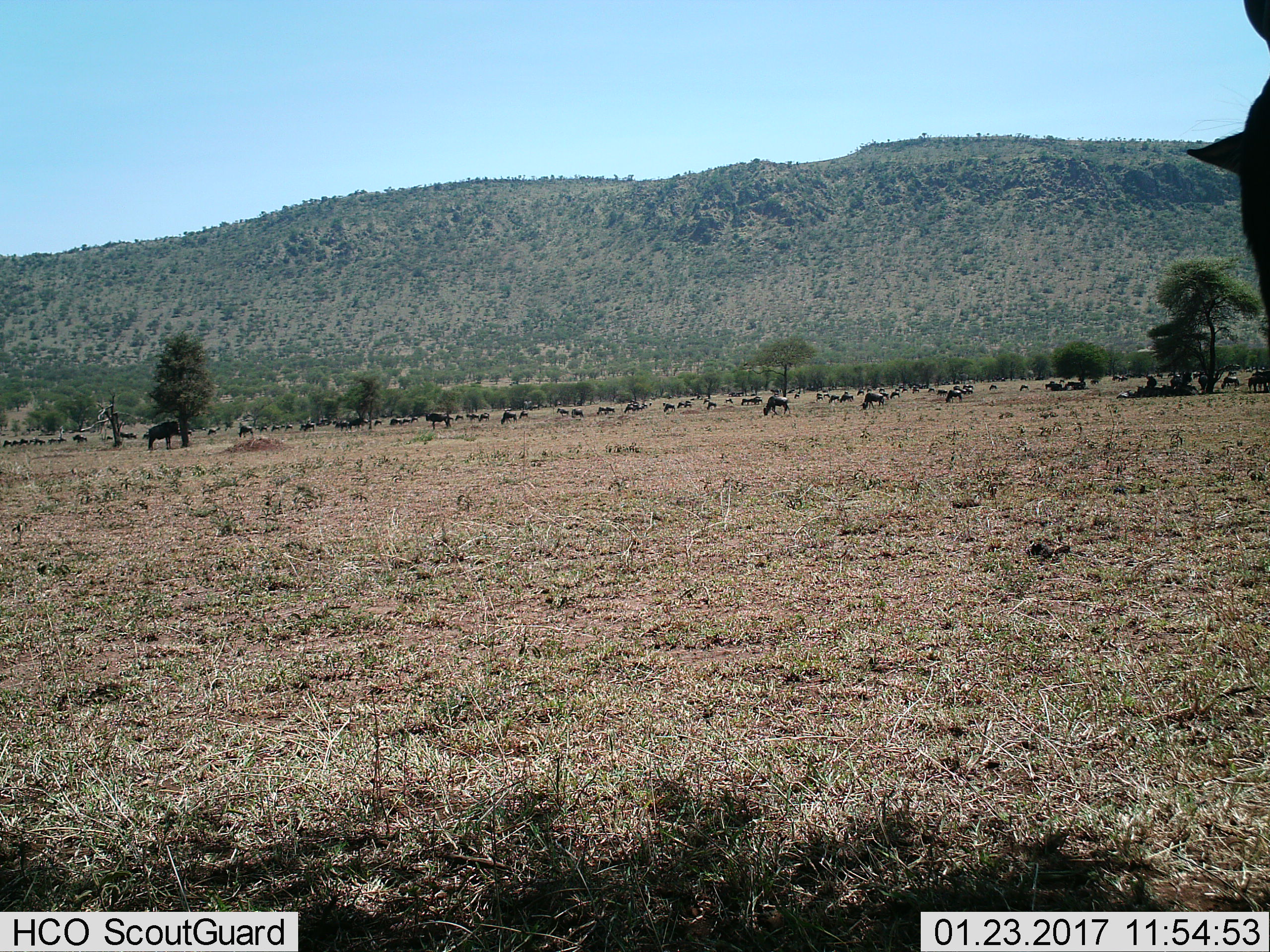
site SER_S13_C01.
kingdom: Animalia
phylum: Chordata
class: Mammalia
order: Artiodactyla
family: Bovidae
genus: Connochaetes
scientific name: Connochaetes taurinus taurinus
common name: blue wildebeest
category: wildebeestblue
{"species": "wildebeestblue (blue wildebeest) (Connochaetes taurinus taurinus)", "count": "11-50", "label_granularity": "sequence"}